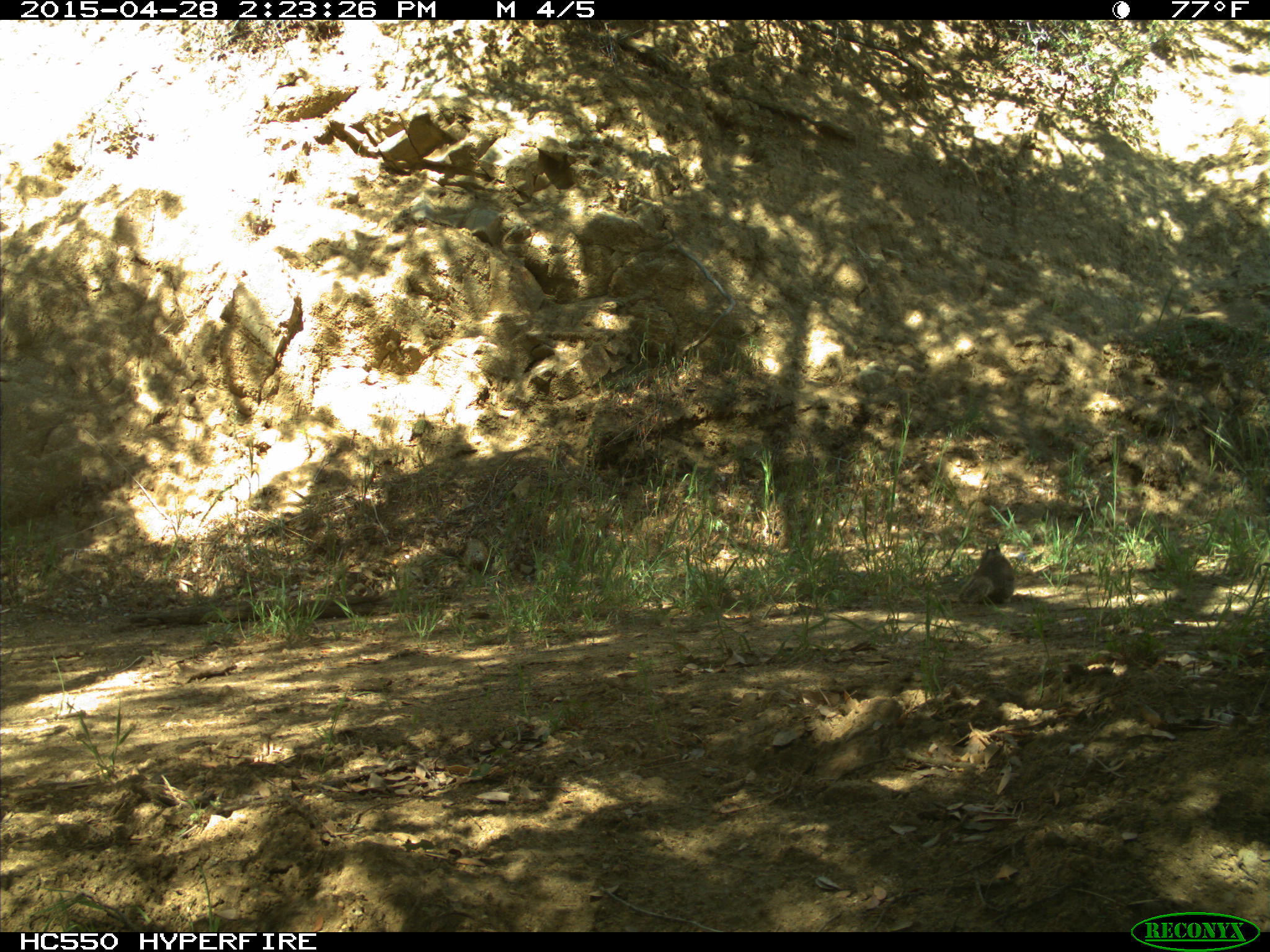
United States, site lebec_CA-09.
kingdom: Animalia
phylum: Chordata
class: Mammalia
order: Rodentia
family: Sciuridae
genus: Otospermophilus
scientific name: Otospermophilus beecheyi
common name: california ground squirrel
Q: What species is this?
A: Otospermophilus beecheyi (california ground squirrel).